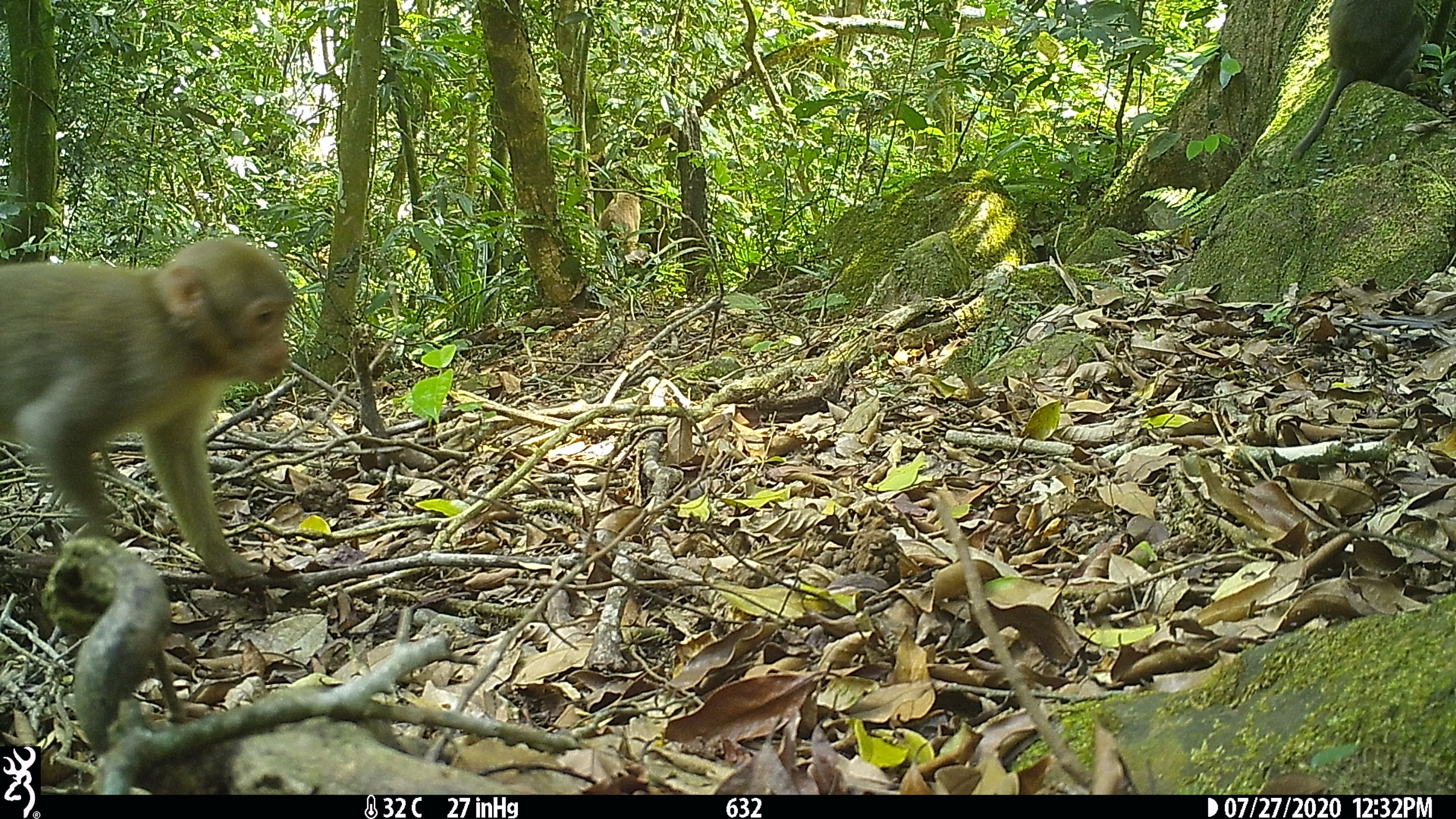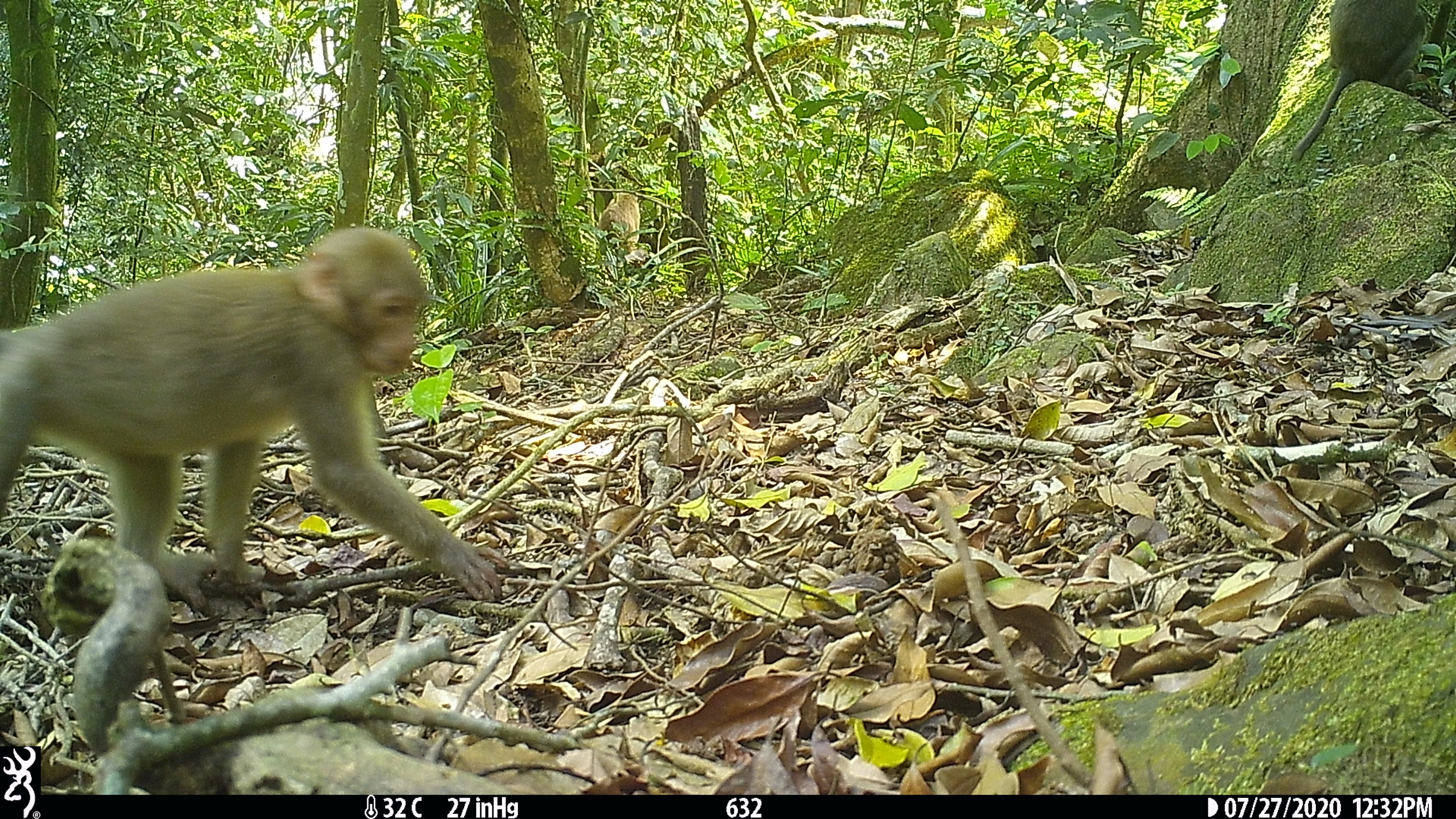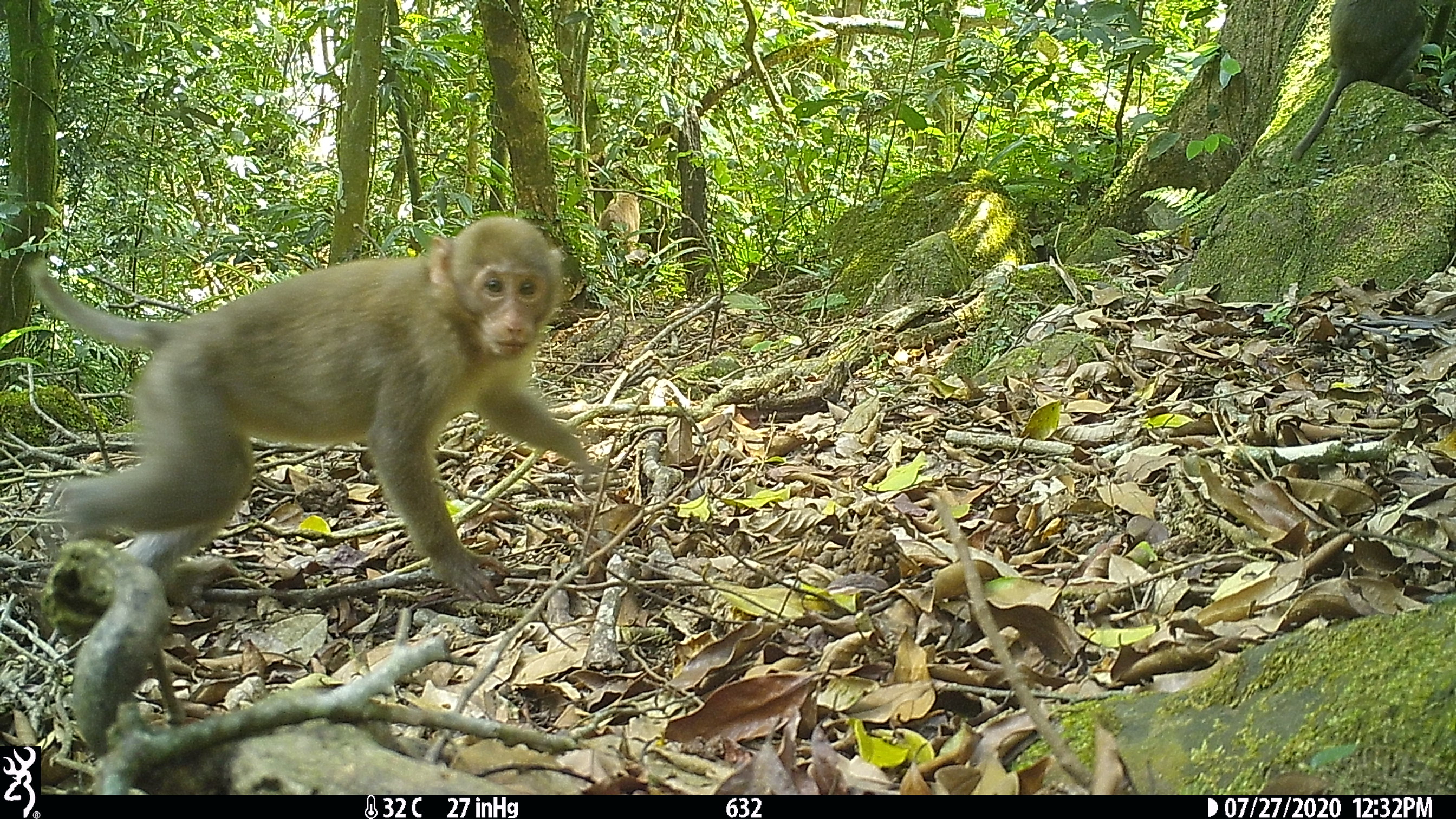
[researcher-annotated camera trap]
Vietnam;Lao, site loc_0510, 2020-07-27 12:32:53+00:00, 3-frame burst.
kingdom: Animalia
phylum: Chordata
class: Mammalia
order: Primates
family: Cercopithecidae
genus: Macaca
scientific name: Macaca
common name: macaques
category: assam or rhesus macaque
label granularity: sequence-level